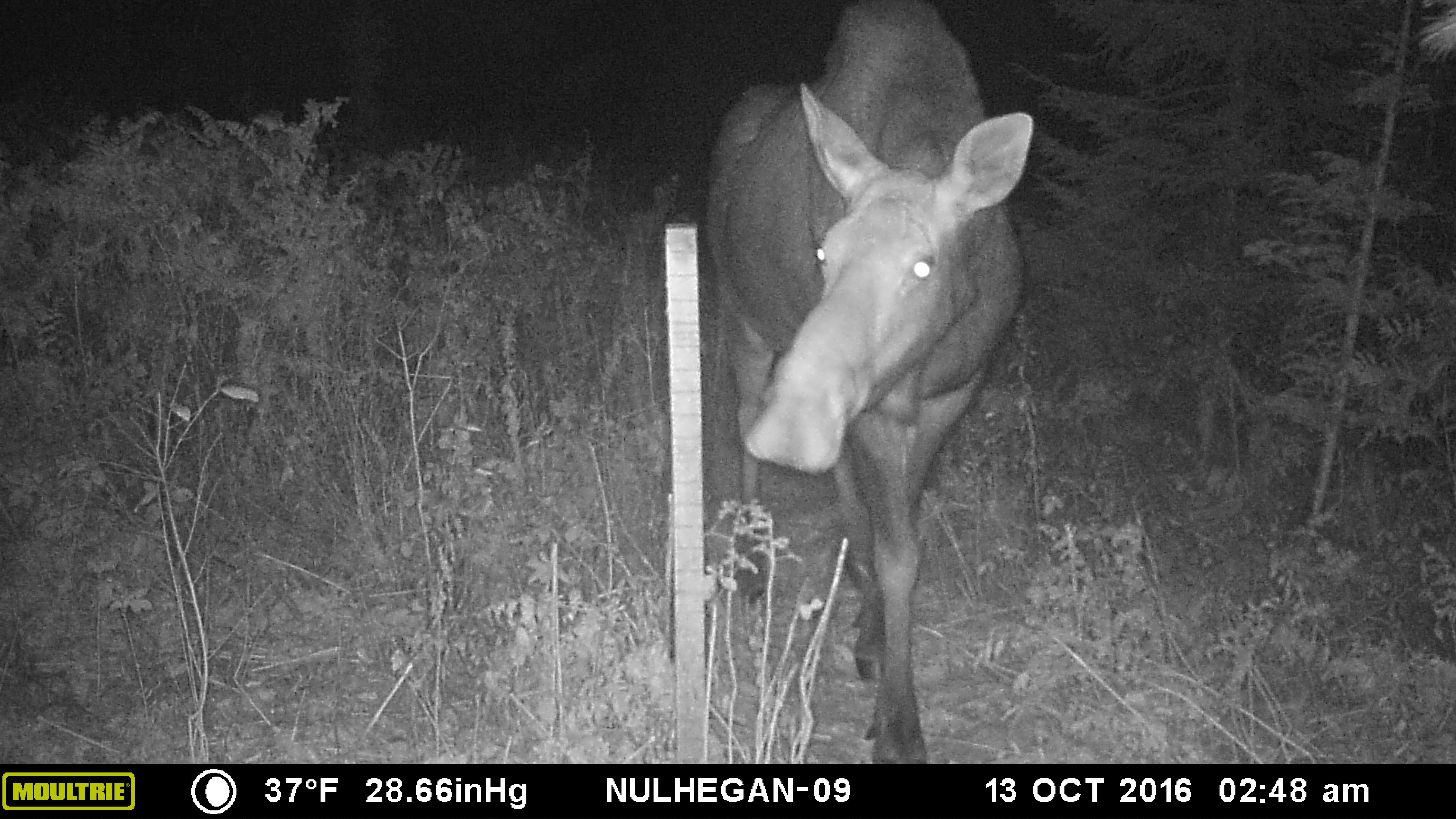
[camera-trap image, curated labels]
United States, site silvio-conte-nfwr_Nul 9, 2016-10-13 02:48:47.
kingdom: Animalia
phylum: Chordata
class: Mammalia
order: Artiodactyla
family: Cervidae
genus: Alces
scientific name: Alces alces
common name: moose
Moose (Alces alces).